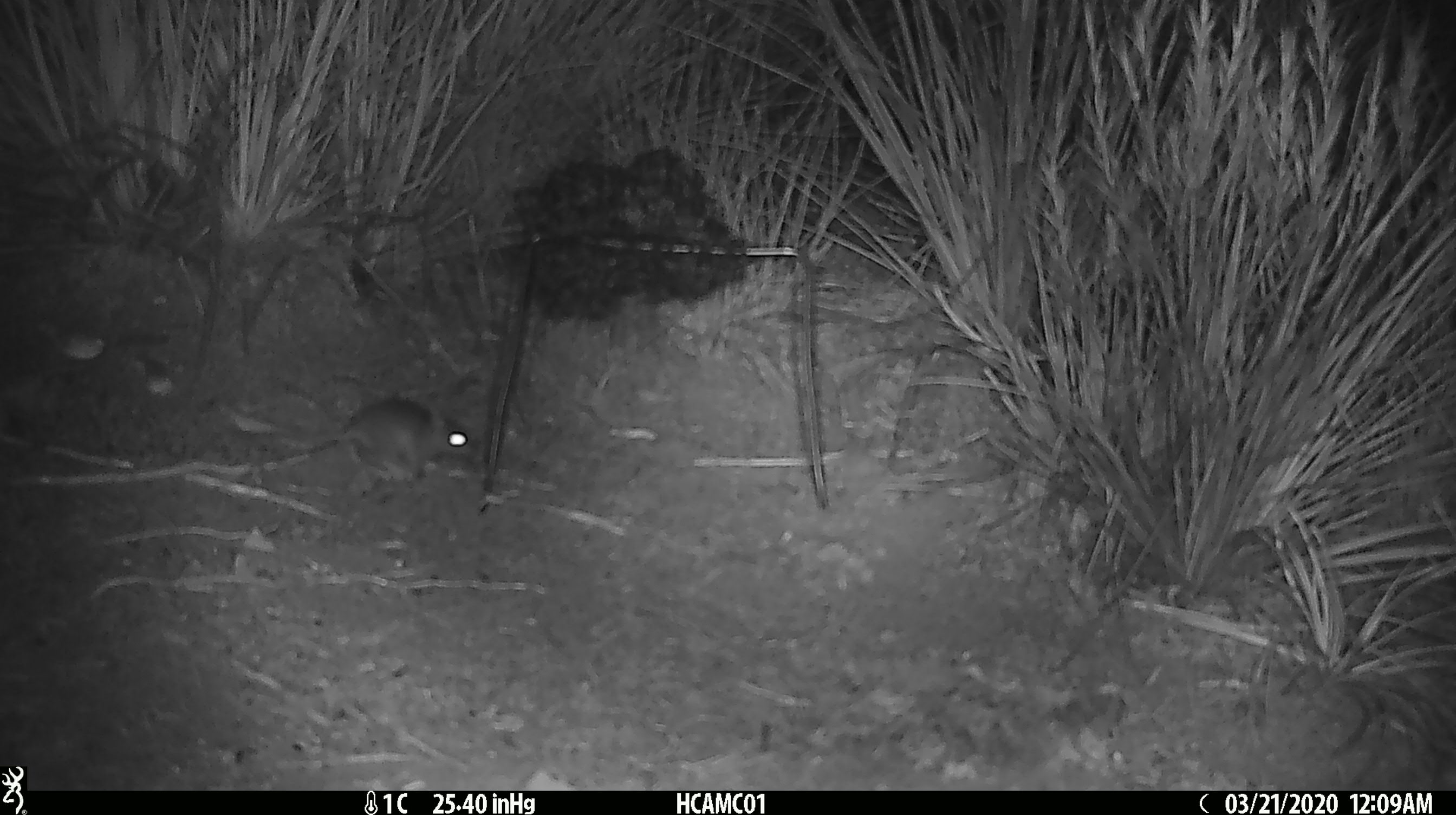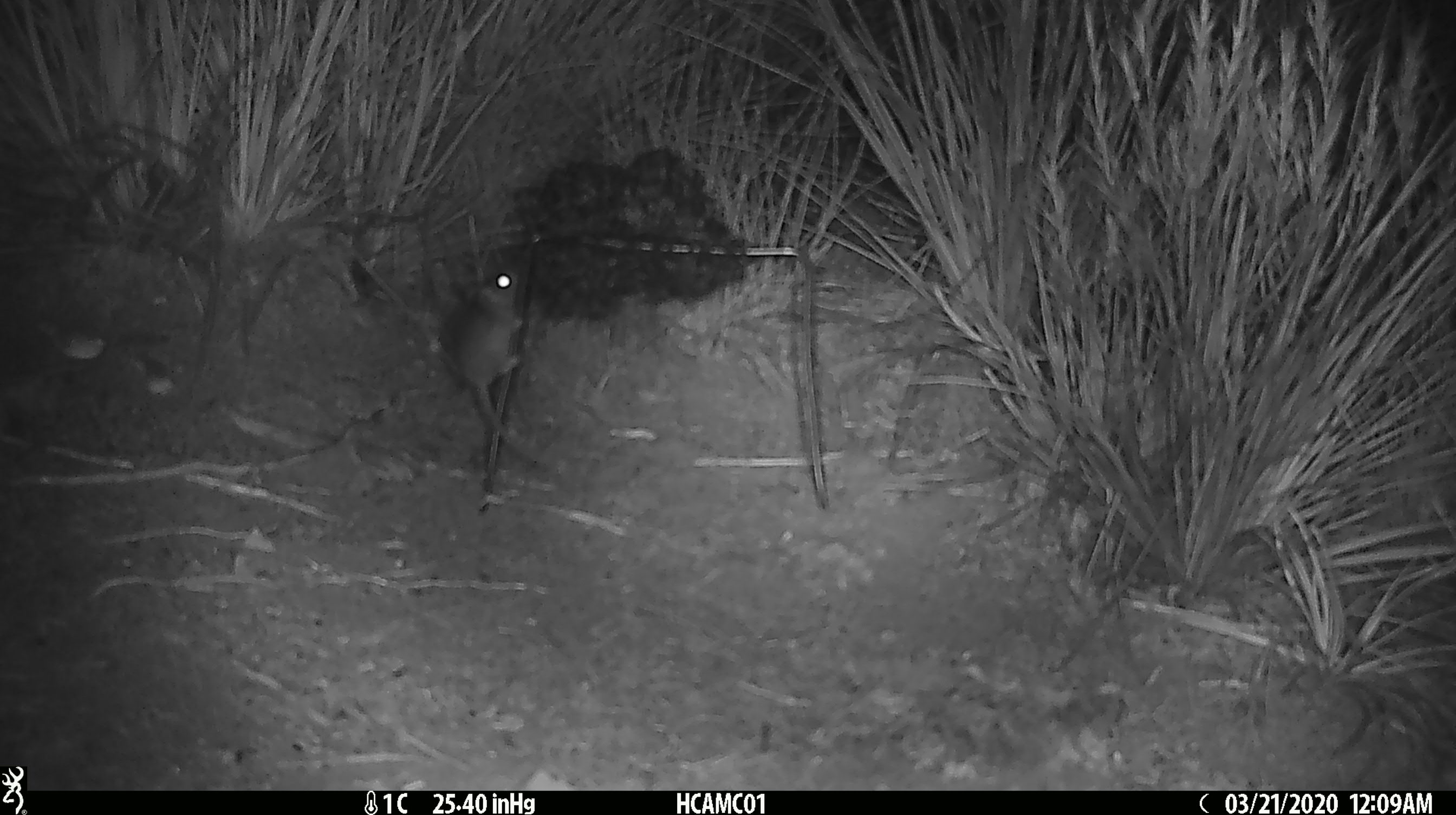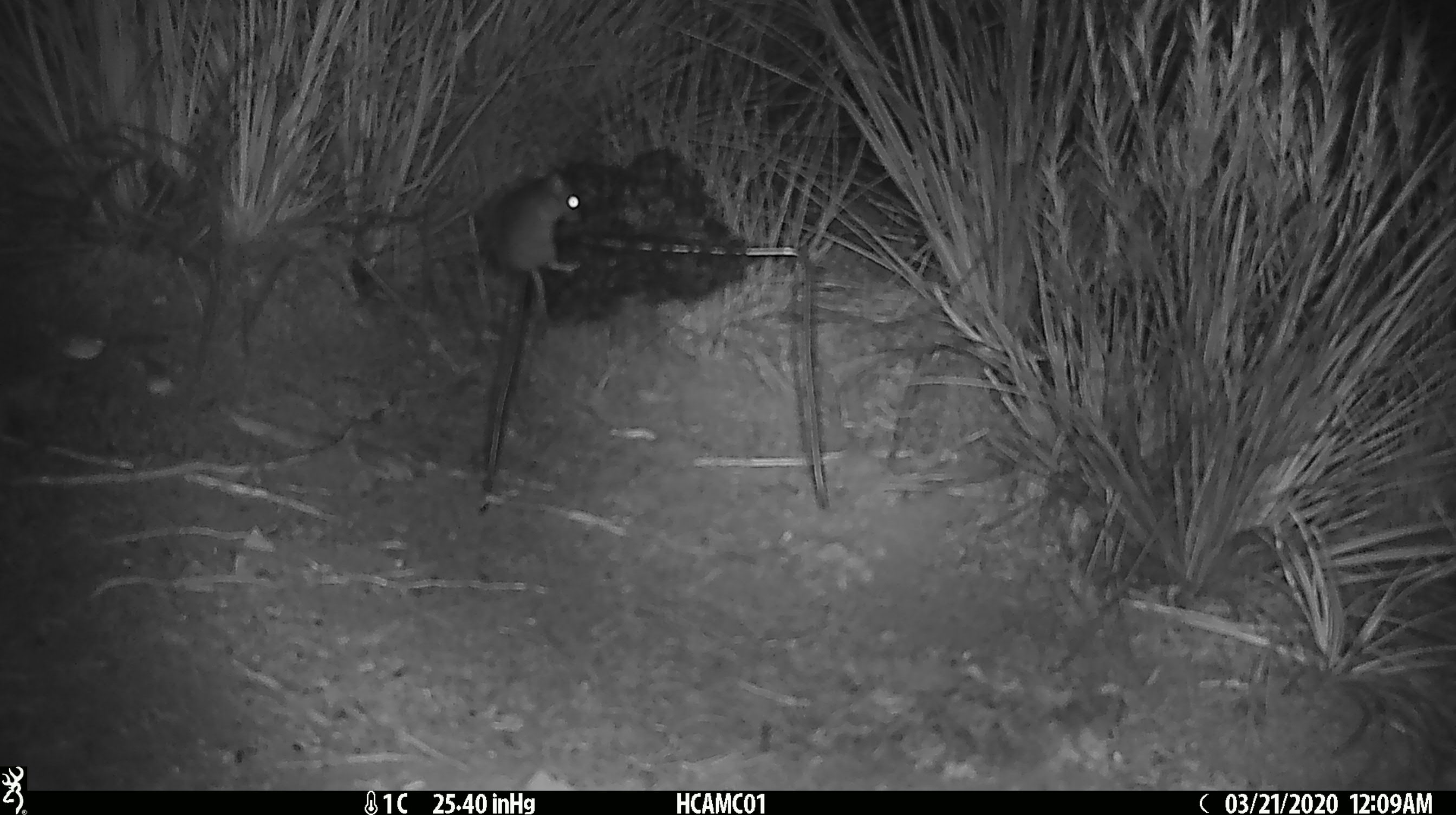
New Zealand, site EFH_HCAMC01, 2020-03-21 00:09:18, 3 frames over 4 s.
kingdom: Animalia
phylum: Chordata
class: Mammalia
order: Rodentia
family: Muridae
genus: Mus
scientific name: Mus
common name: mouse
Mouse (Mus).